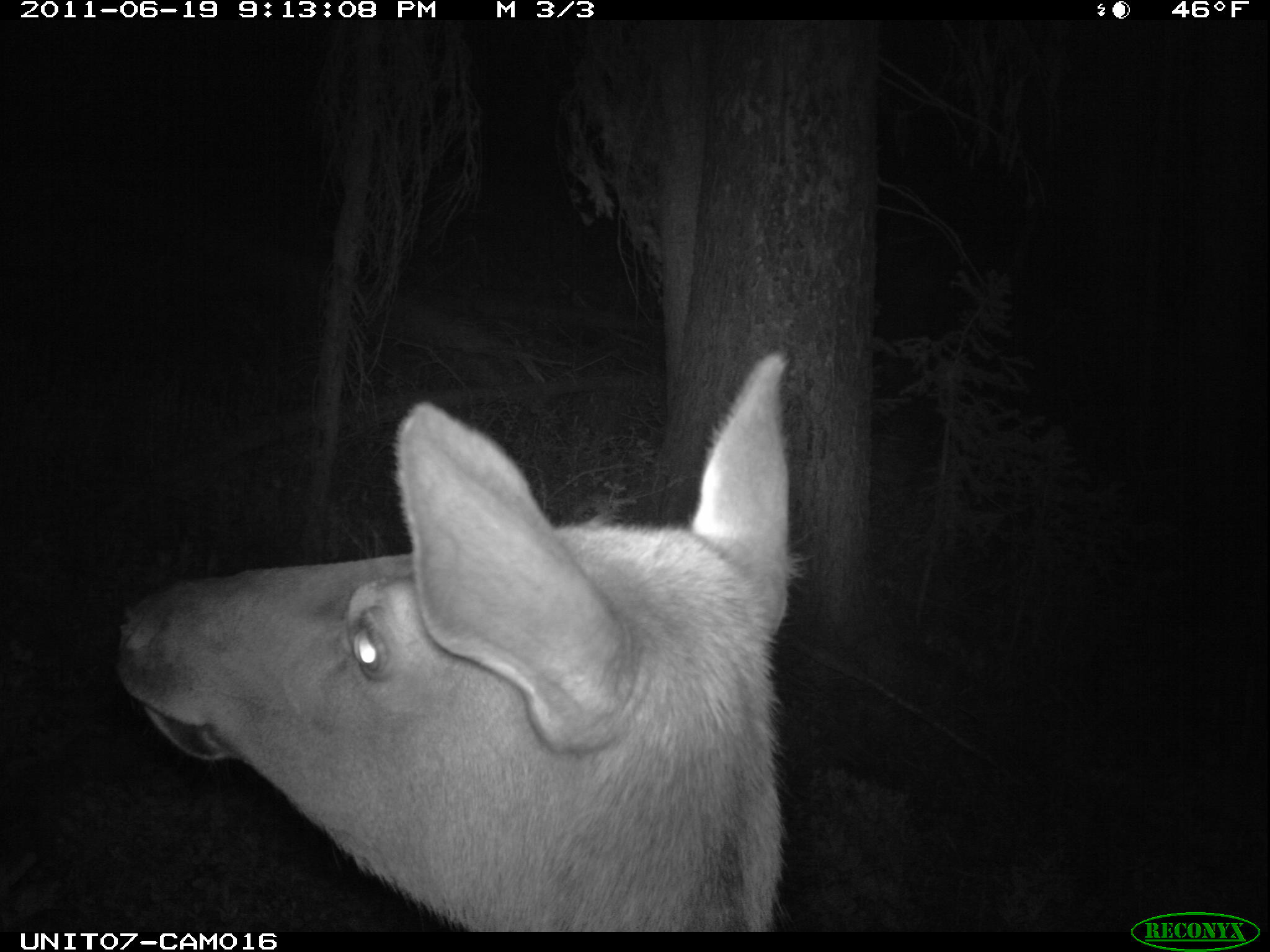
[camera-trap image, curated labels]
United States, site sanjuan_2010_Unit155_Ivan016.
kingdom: Animalia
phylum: Chordata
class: Mammalia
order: Artiodactyla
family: Cervidae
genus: Cervus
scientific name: Cervus elaphus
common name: red deer